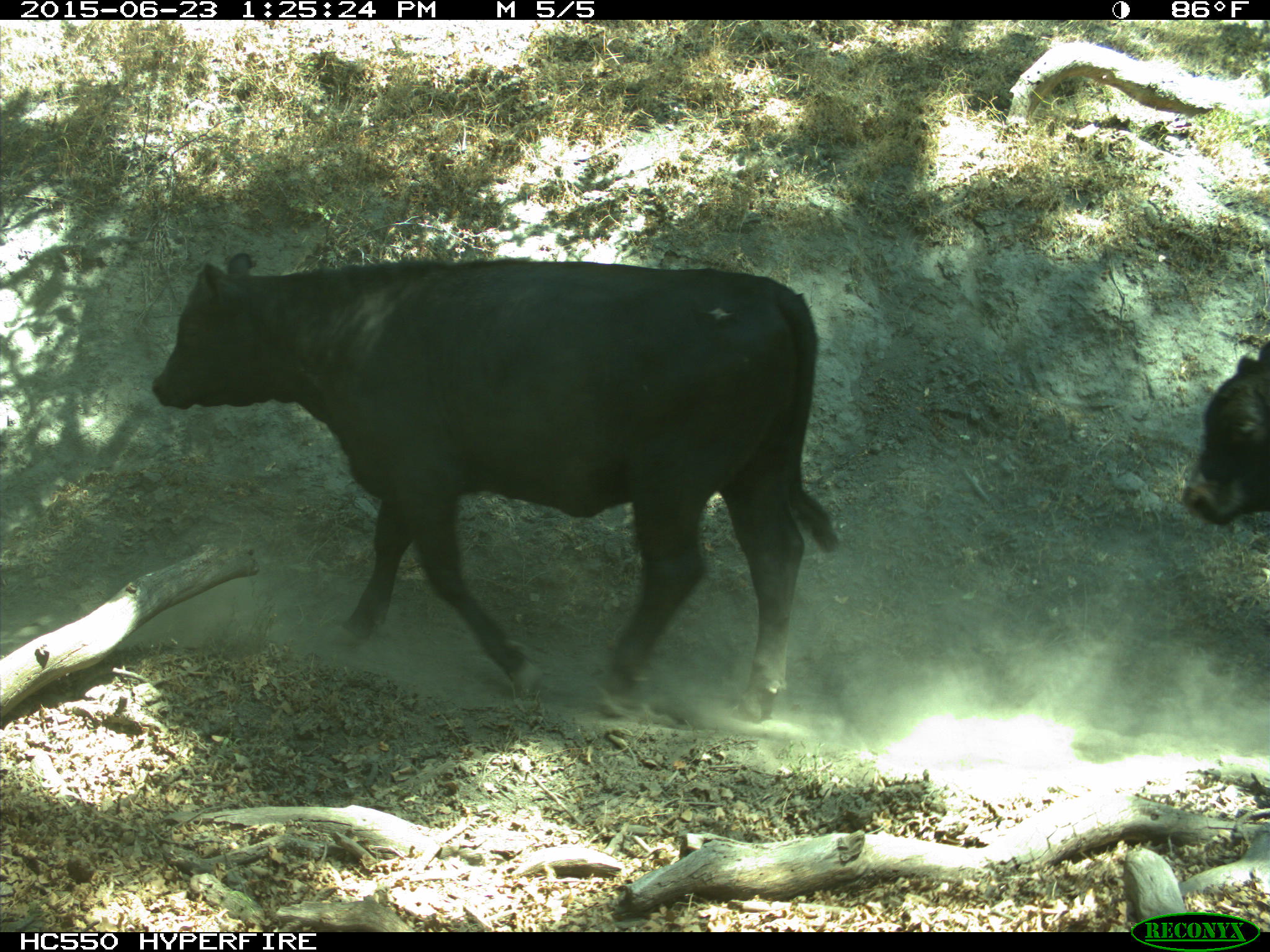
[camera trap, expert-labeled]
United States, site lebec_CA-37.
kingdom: Animalia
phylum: Chordata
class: Mammalia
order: Artiodactyla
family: Bovidae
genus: Bos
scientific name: Bos taurus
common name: domestic cow